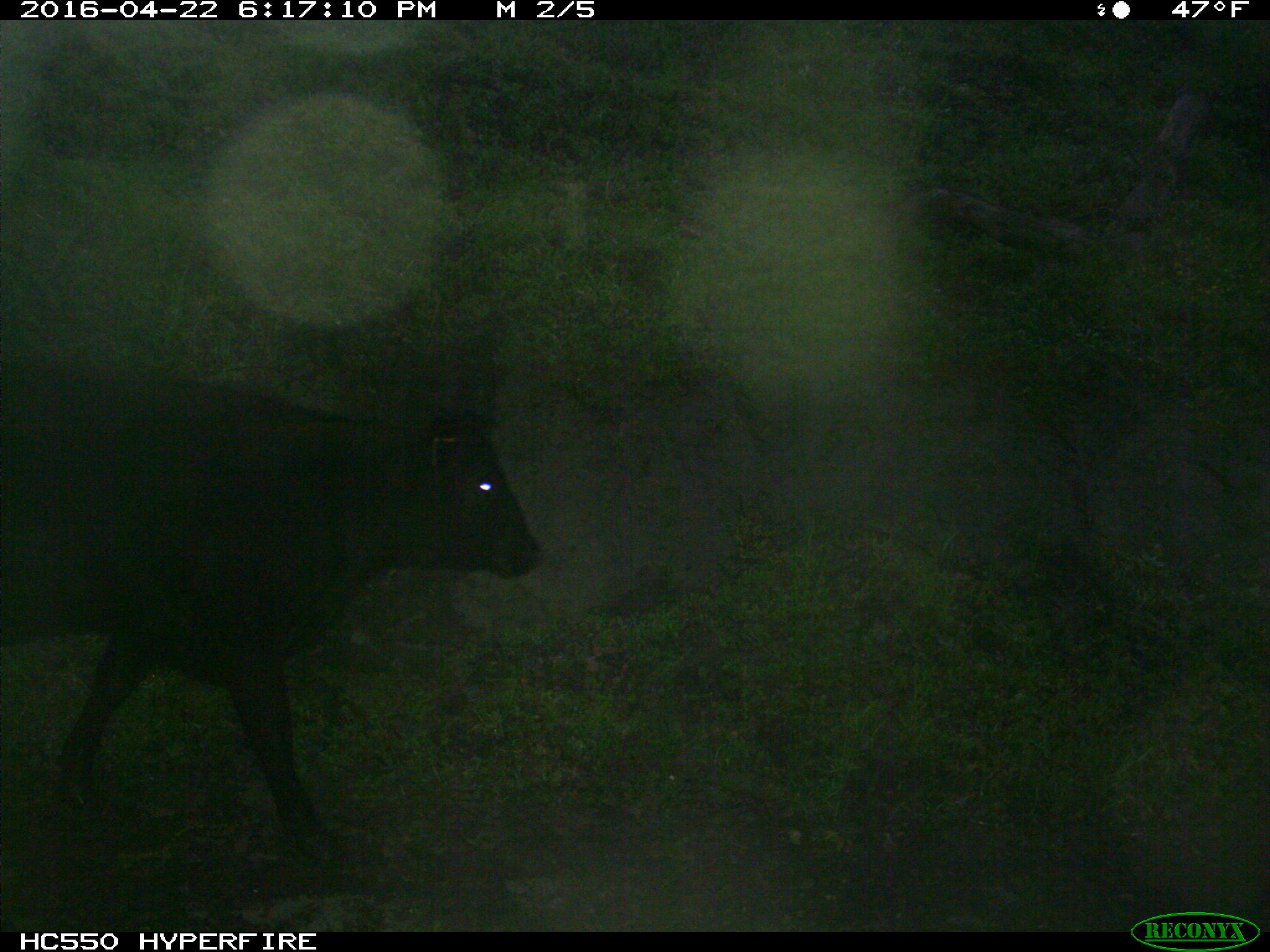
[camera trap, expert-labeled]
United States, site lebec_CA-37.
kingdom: Animalia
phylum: Chordata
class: Mammalia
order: Artiodactyla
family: Bovidae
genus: Bos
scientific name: Bos taurus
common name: domestic cow